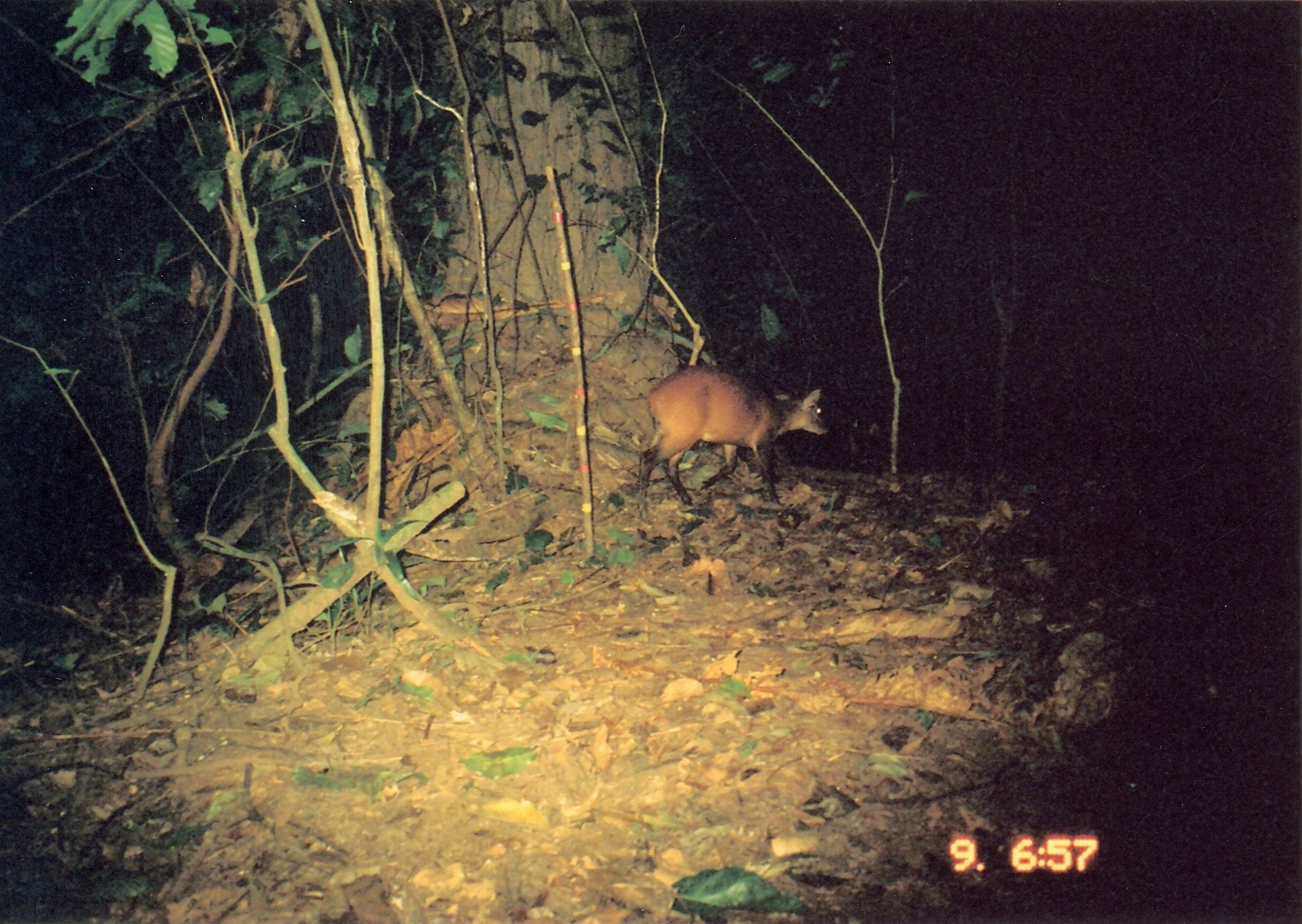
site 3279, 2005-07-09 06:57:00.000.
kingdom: Animalia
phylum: Chordata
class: Mammalia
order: Artiodactyla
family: Bovidae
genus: Cephalophus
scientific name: Cephalophus harveyi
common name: harvey's duiker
Cephalophus harveyi (harvey's duiker), count 1.